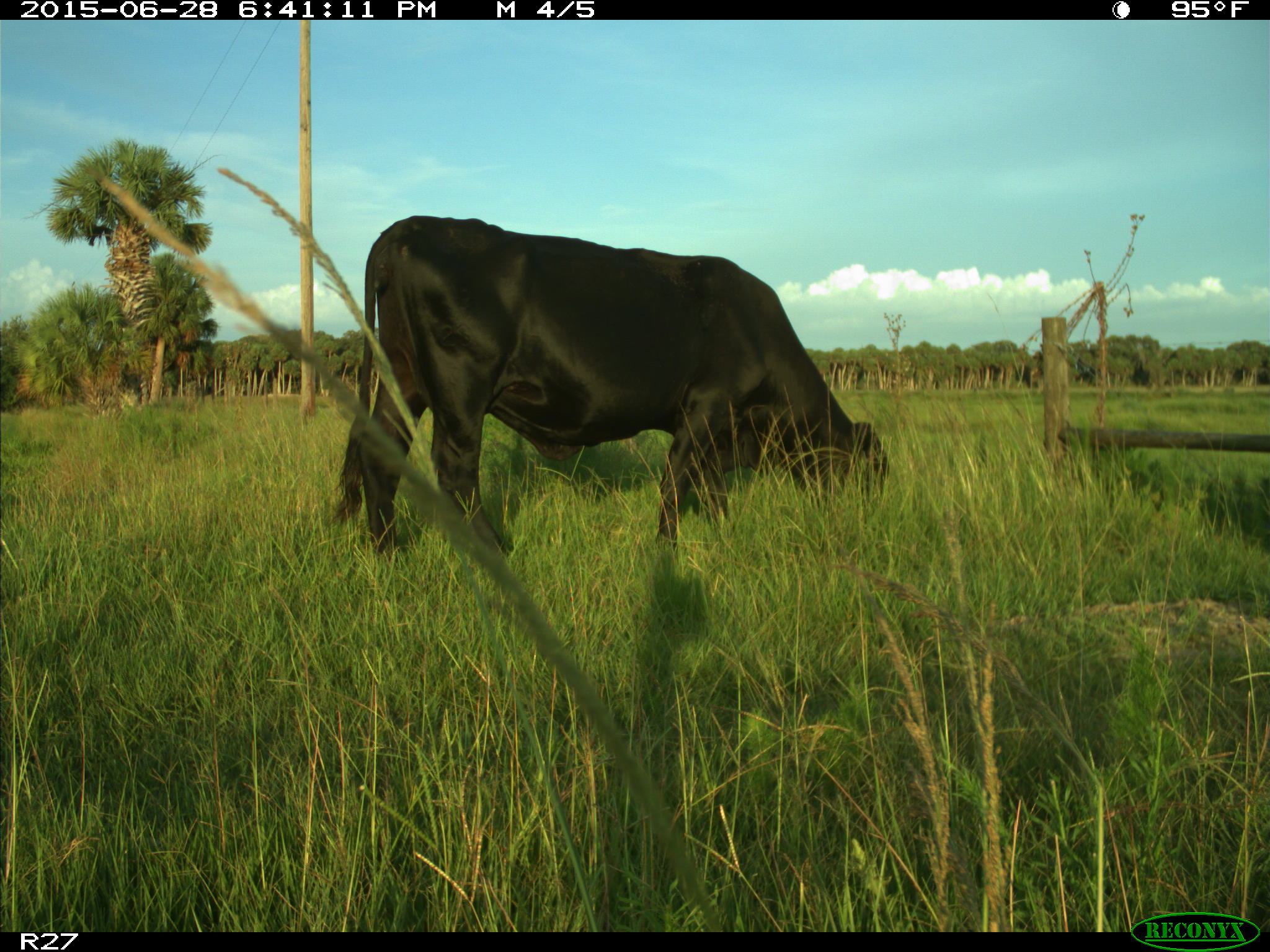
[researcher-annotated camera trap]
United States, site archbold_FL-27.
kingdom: Animalia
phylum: Chordata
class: Mammalia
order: Artiodactyla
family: Bovidae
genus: Bos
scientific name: Bos taurus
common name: domestic cow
Bos taurus (domestic cow).